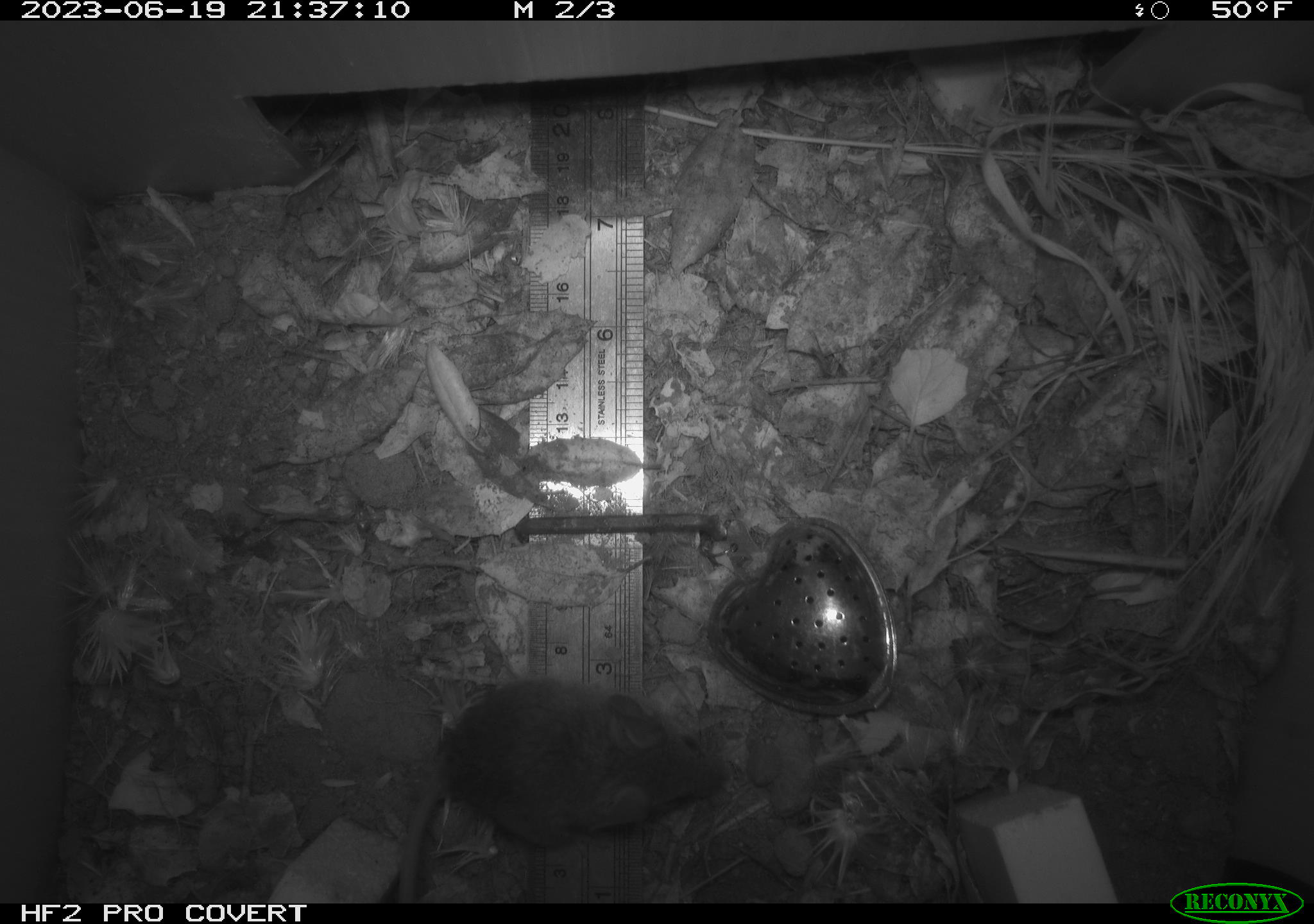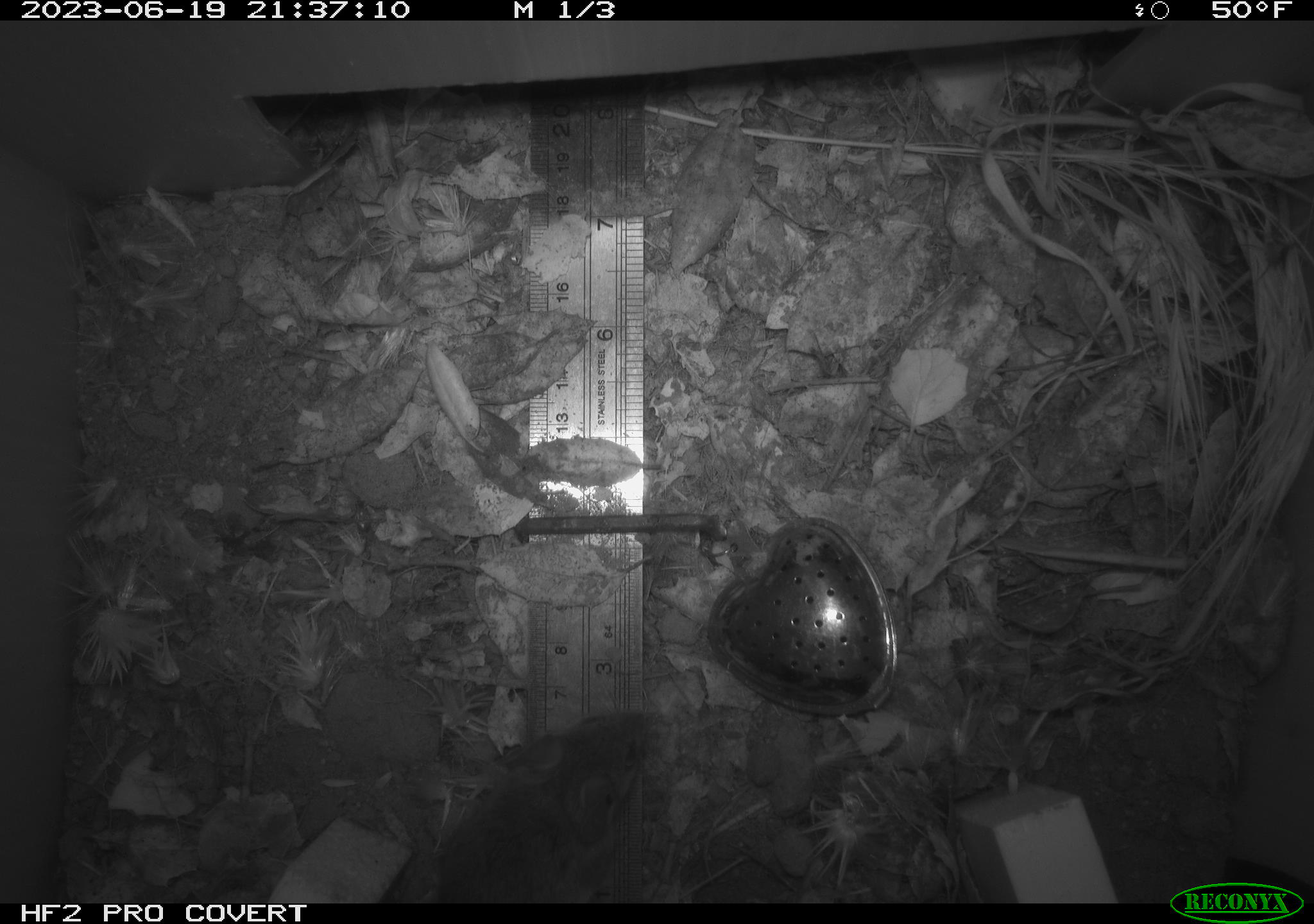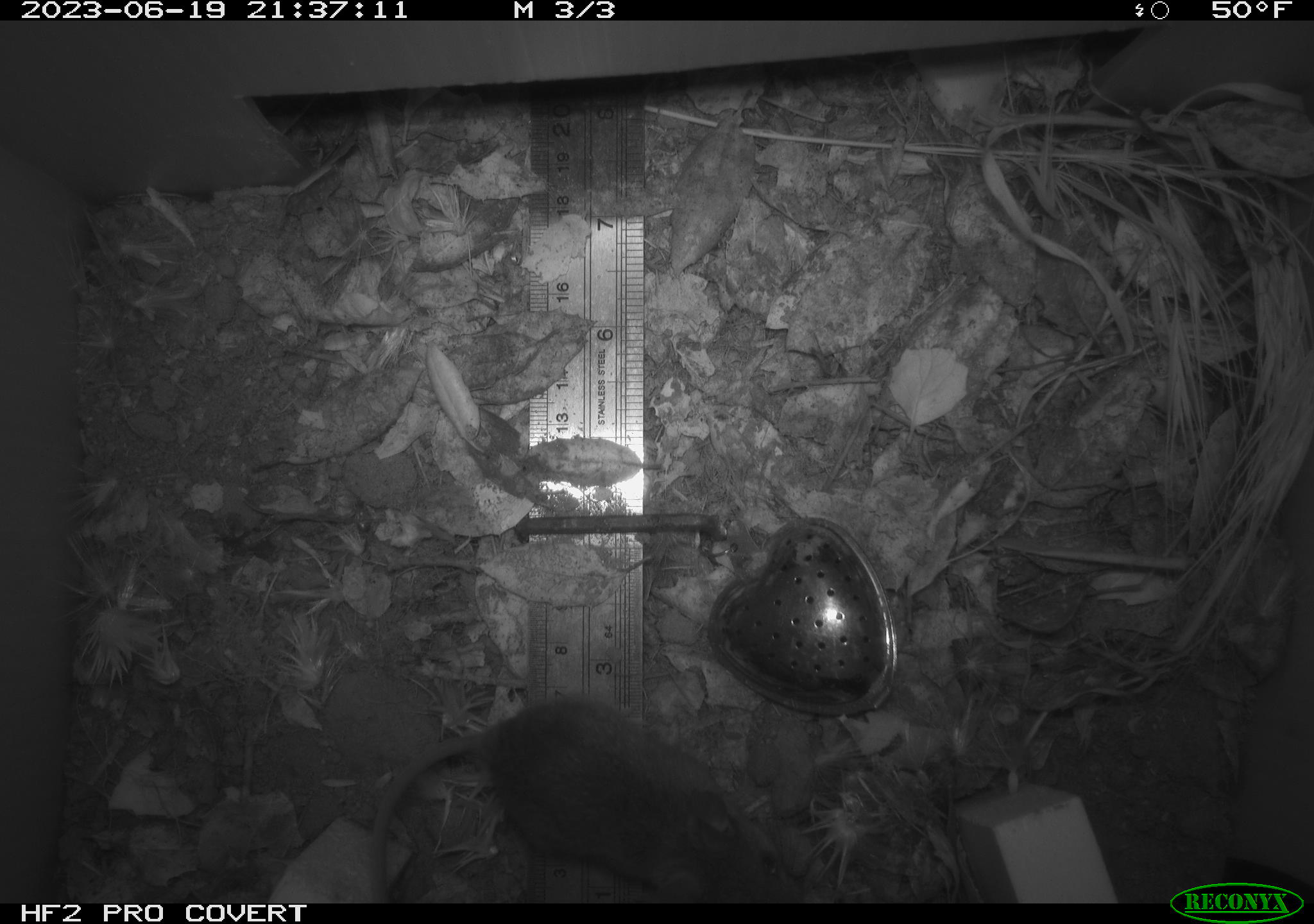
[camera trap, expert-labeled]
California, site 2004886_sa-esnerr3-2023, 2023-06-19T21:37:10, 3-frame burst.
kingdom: Animalia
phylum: Chordata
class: Mammalia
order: Rodentia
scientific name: Rodentia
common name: mouse species